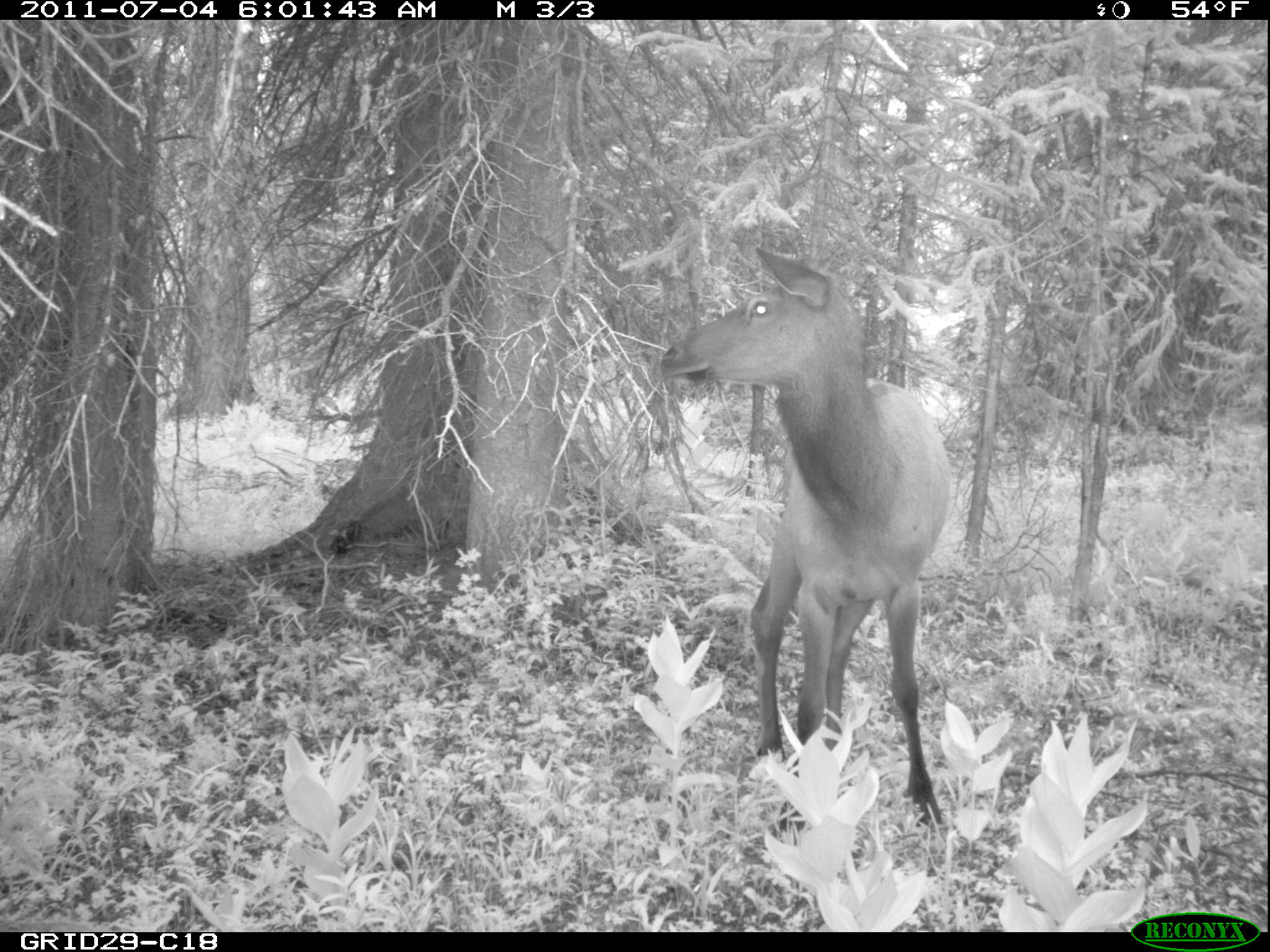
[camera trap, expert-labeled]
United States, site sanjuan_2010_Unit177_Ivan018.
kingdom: Animalia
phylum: Chordata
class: Mammalia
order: Artiodactyla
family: Cervidae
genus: Cervus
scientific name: Cervus elaphus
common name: red deer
Cervus elaphus (red deer).